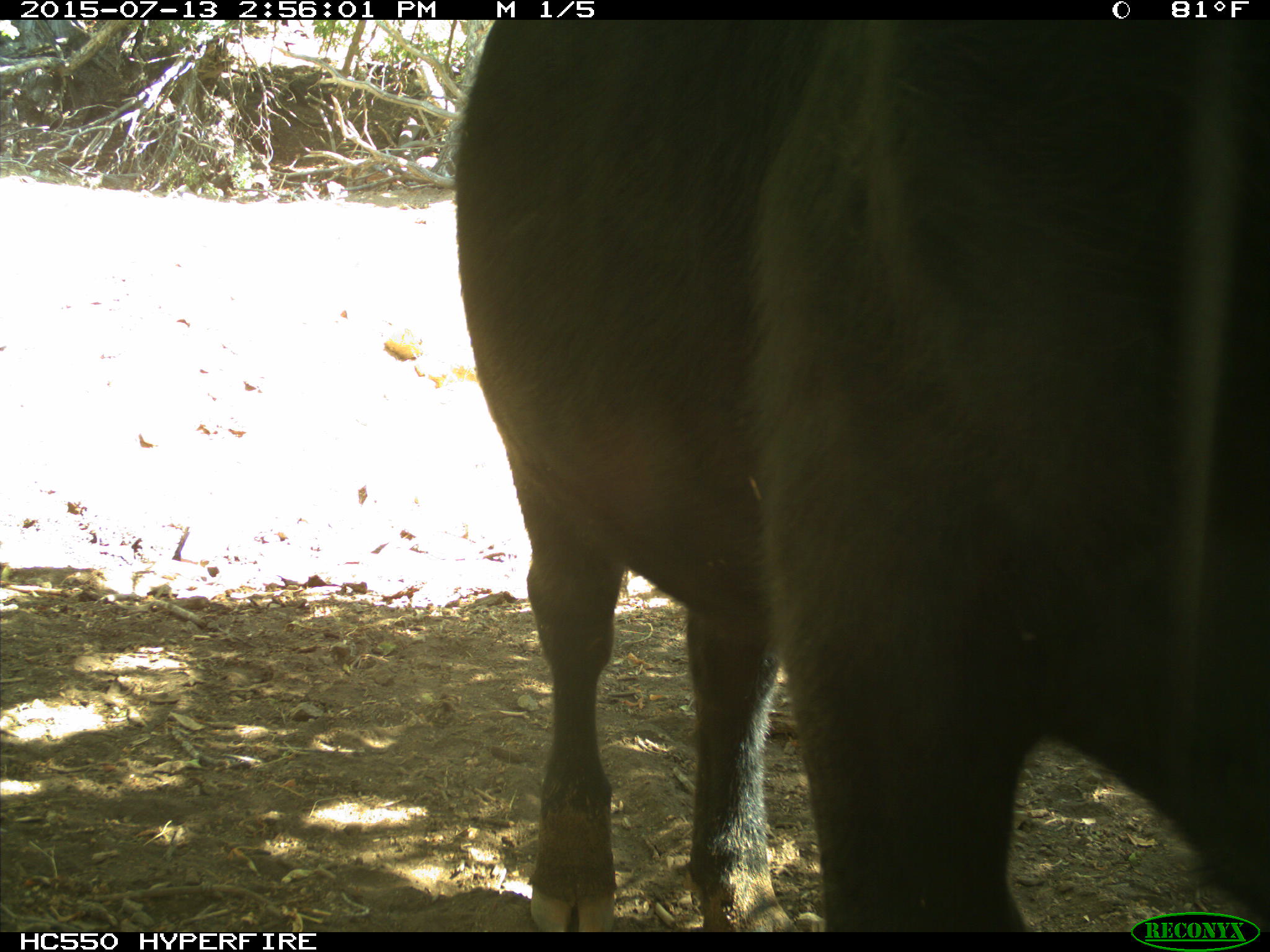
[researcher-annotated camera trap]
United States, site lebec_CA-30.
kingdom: Animalia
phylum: Chordata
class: Mammalia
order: Artiodactyla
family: Bovidae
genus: Bos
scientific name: Bos taurus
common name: domestic cow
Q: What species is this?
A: Bos taurus (domestic cow).